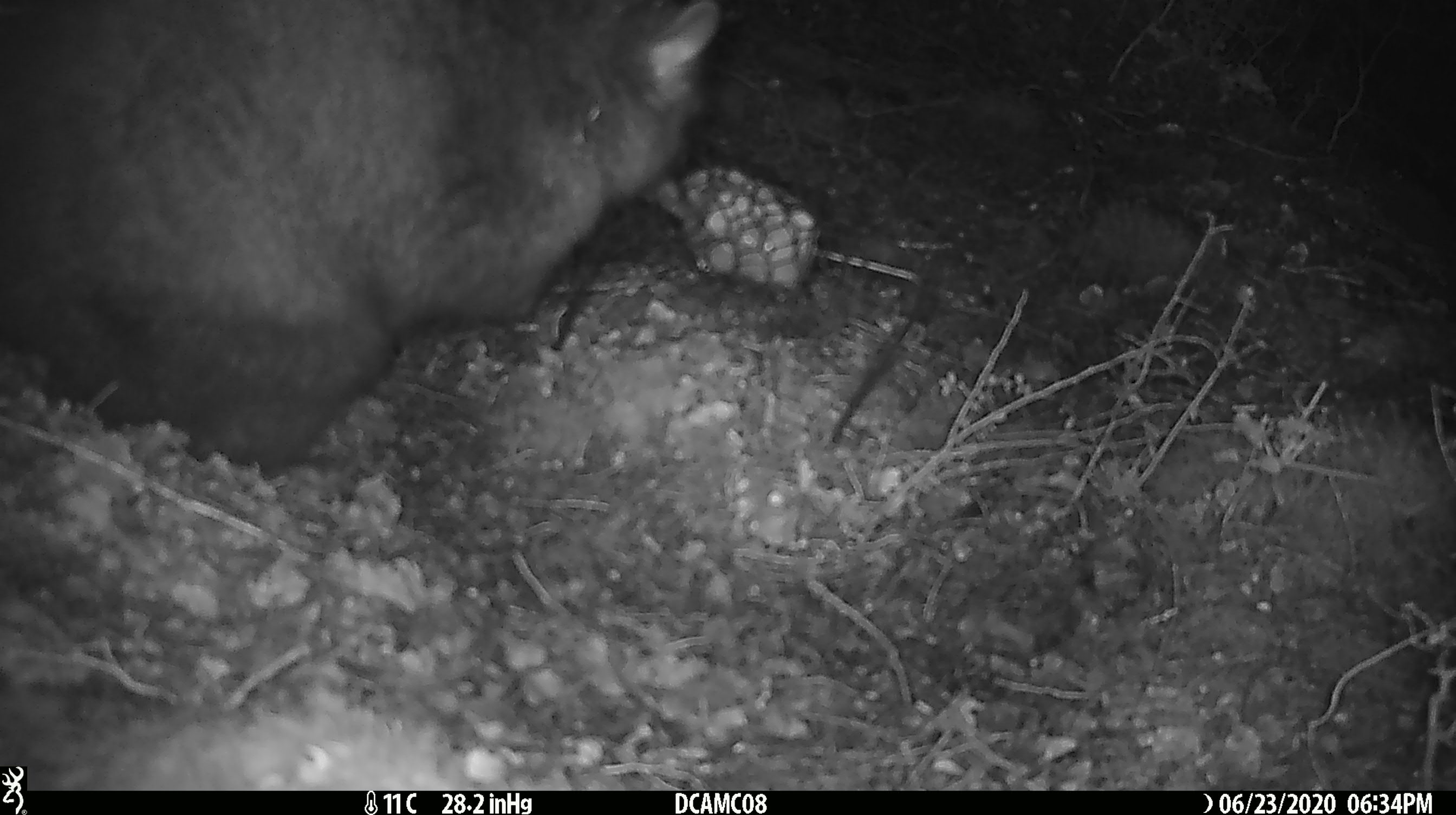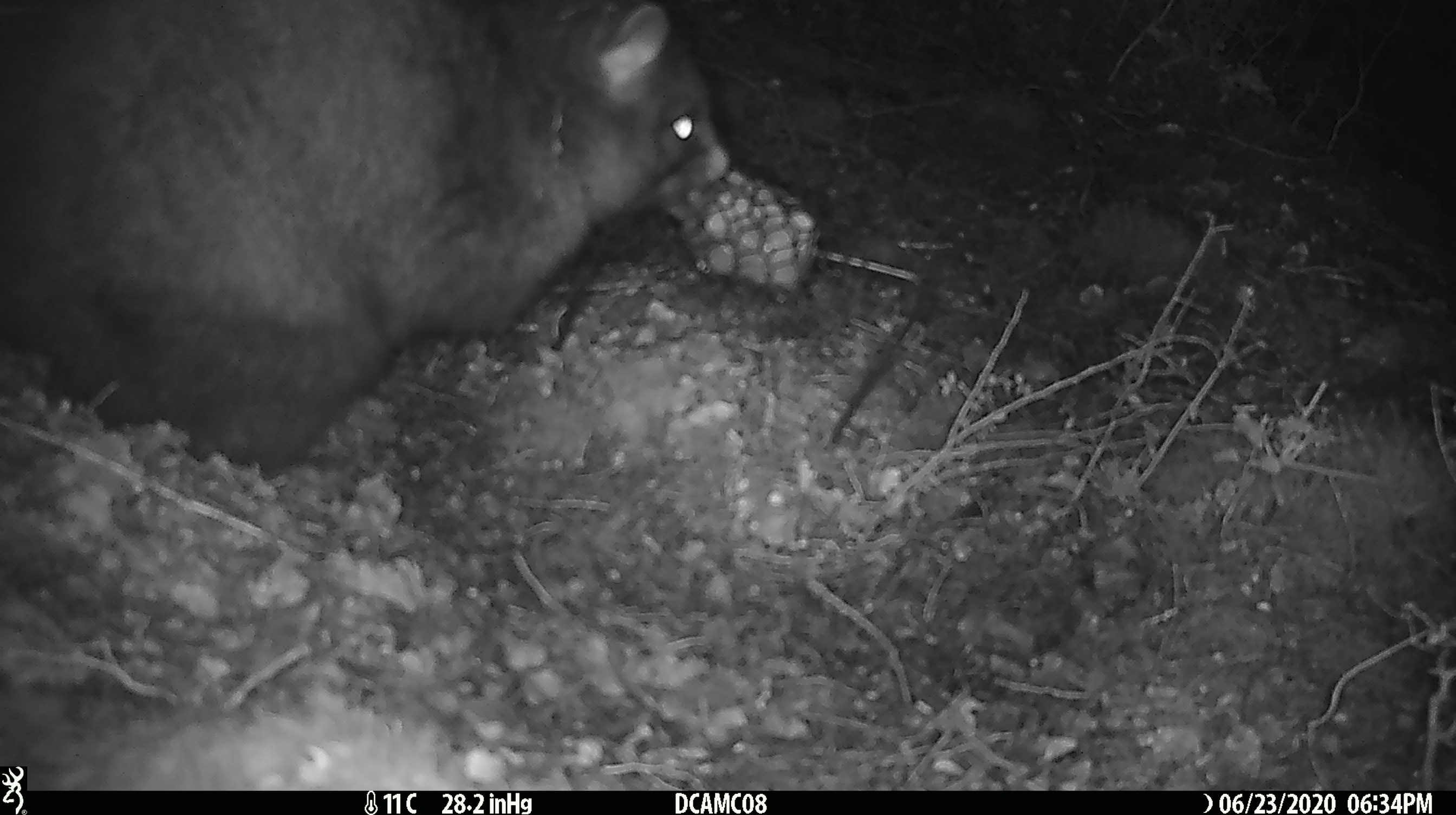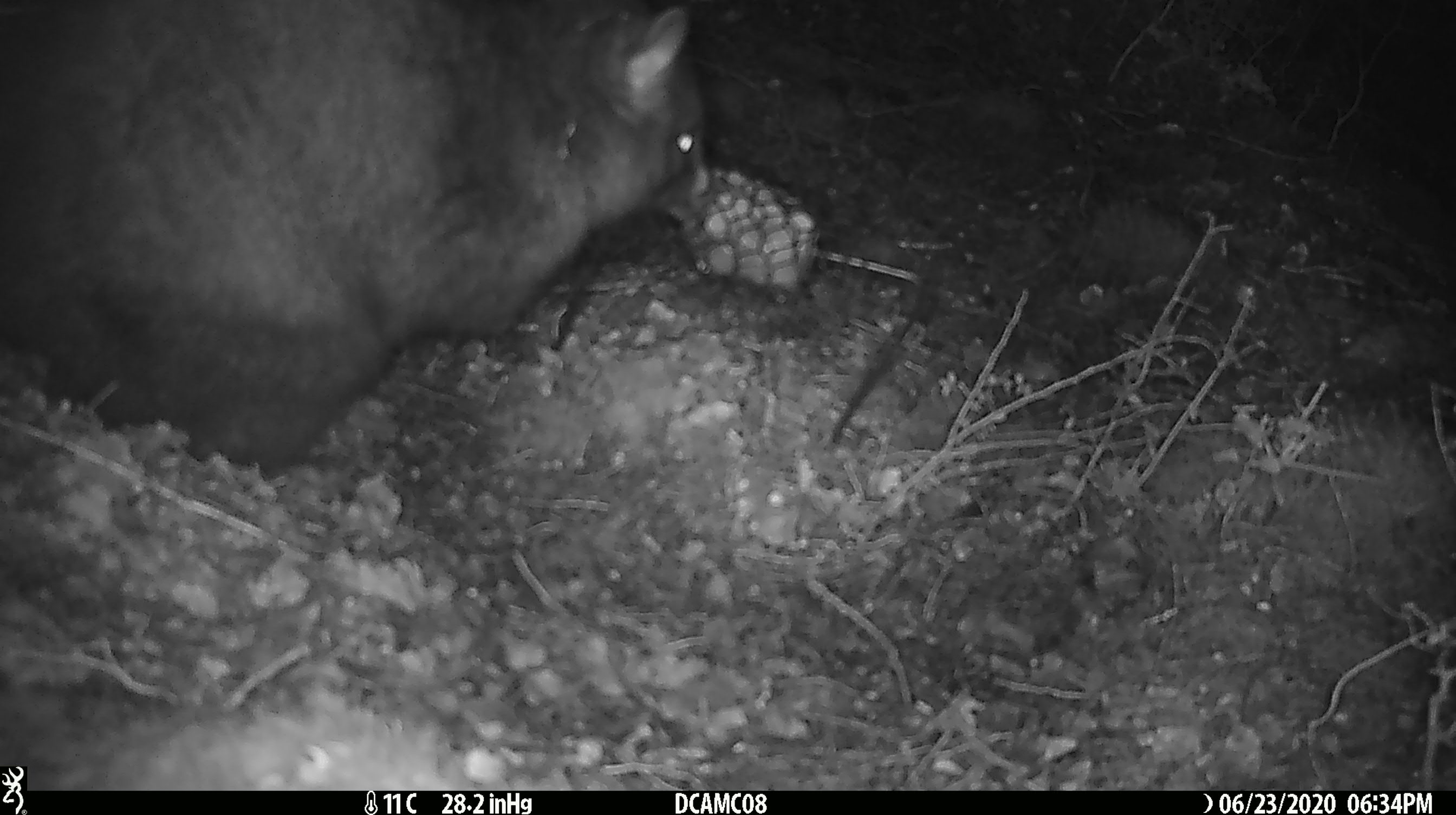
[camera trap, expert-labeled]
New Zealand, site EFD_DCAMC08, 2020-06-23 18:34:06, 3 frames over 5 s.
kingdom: Animalia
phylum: Chordata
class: Mammalia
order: Diprotodontia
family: Phalangeridae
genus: Trichosurus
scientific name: Trichosurus vulpecula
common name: common brushtail possum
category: possum